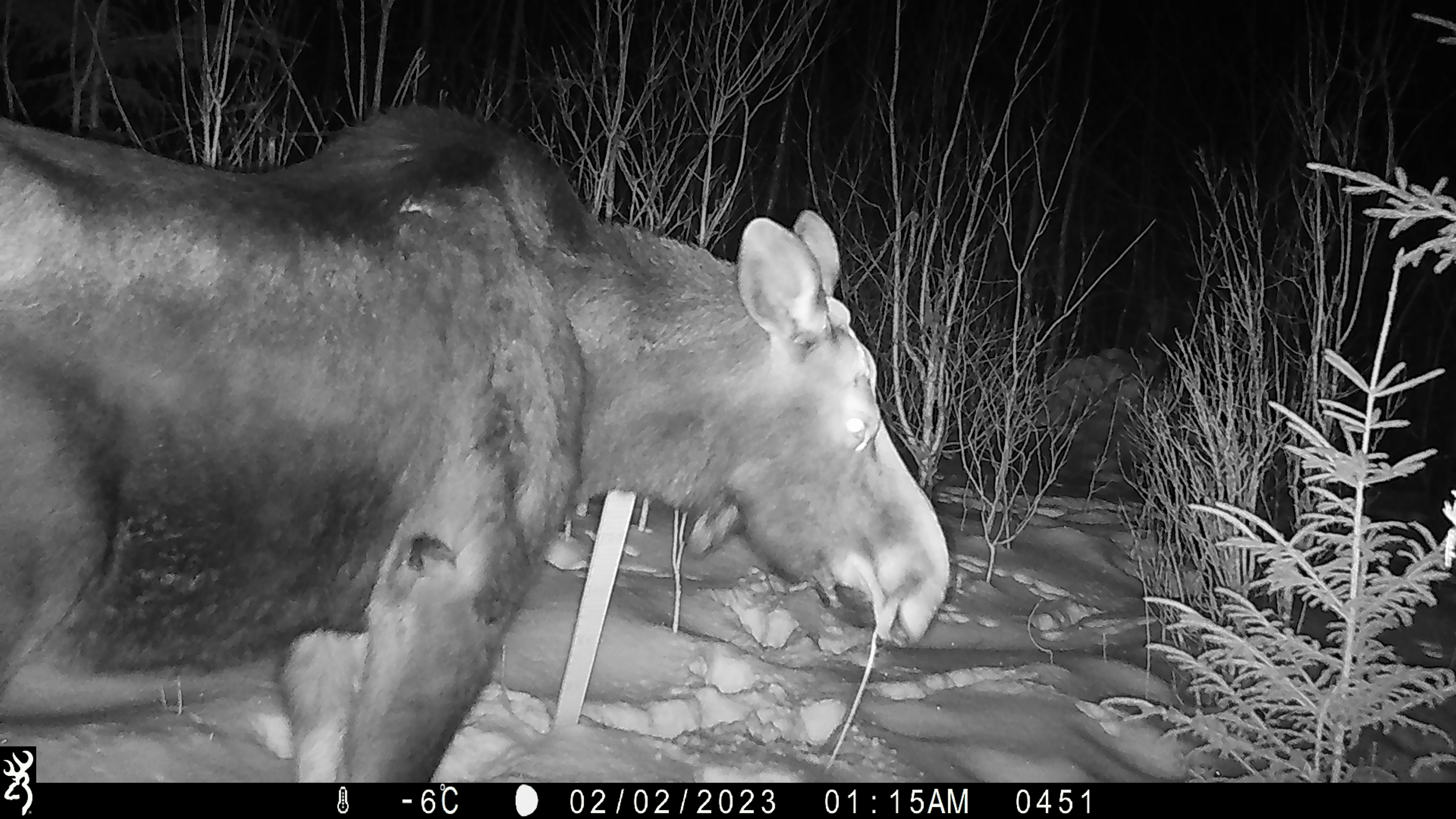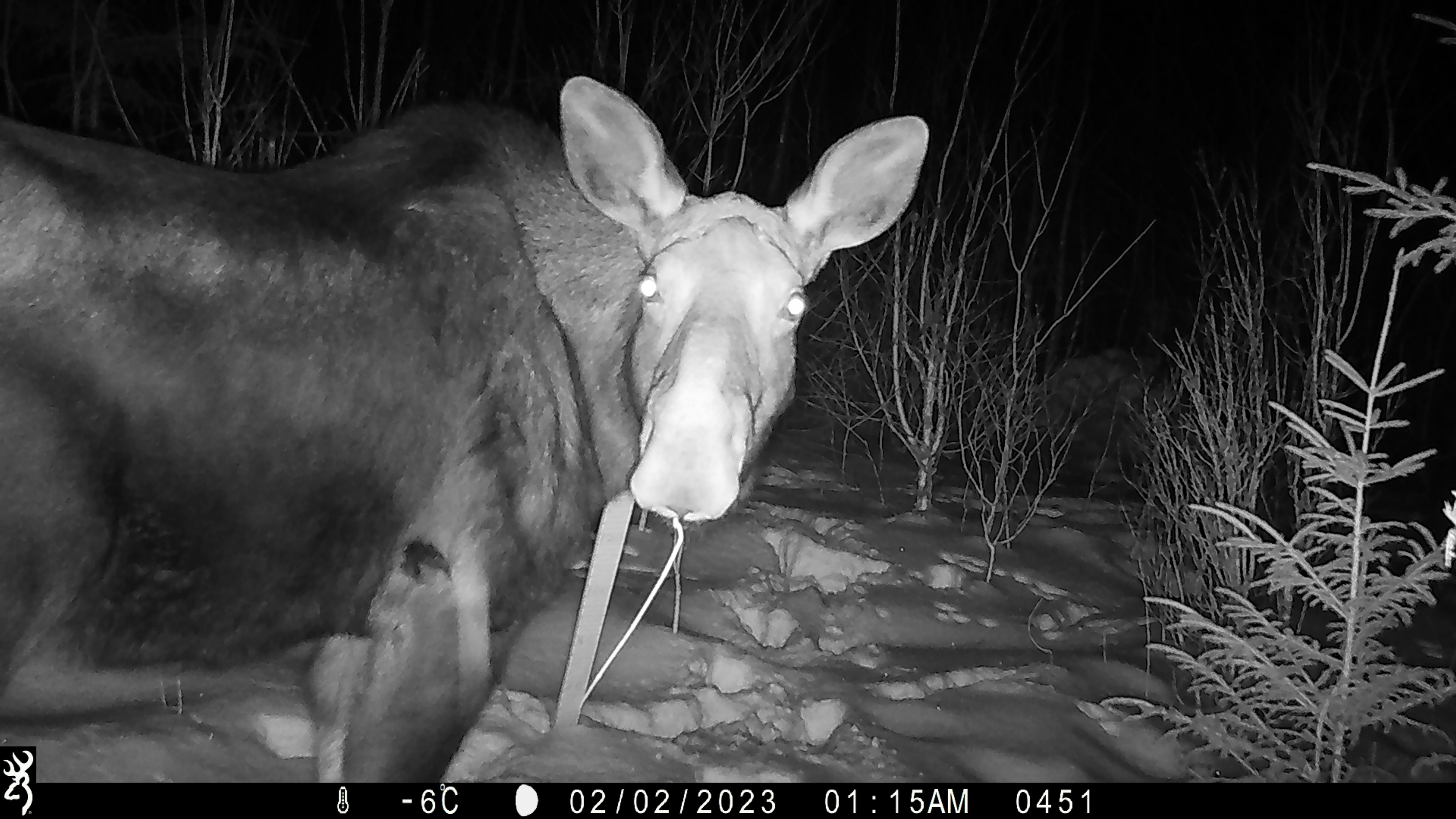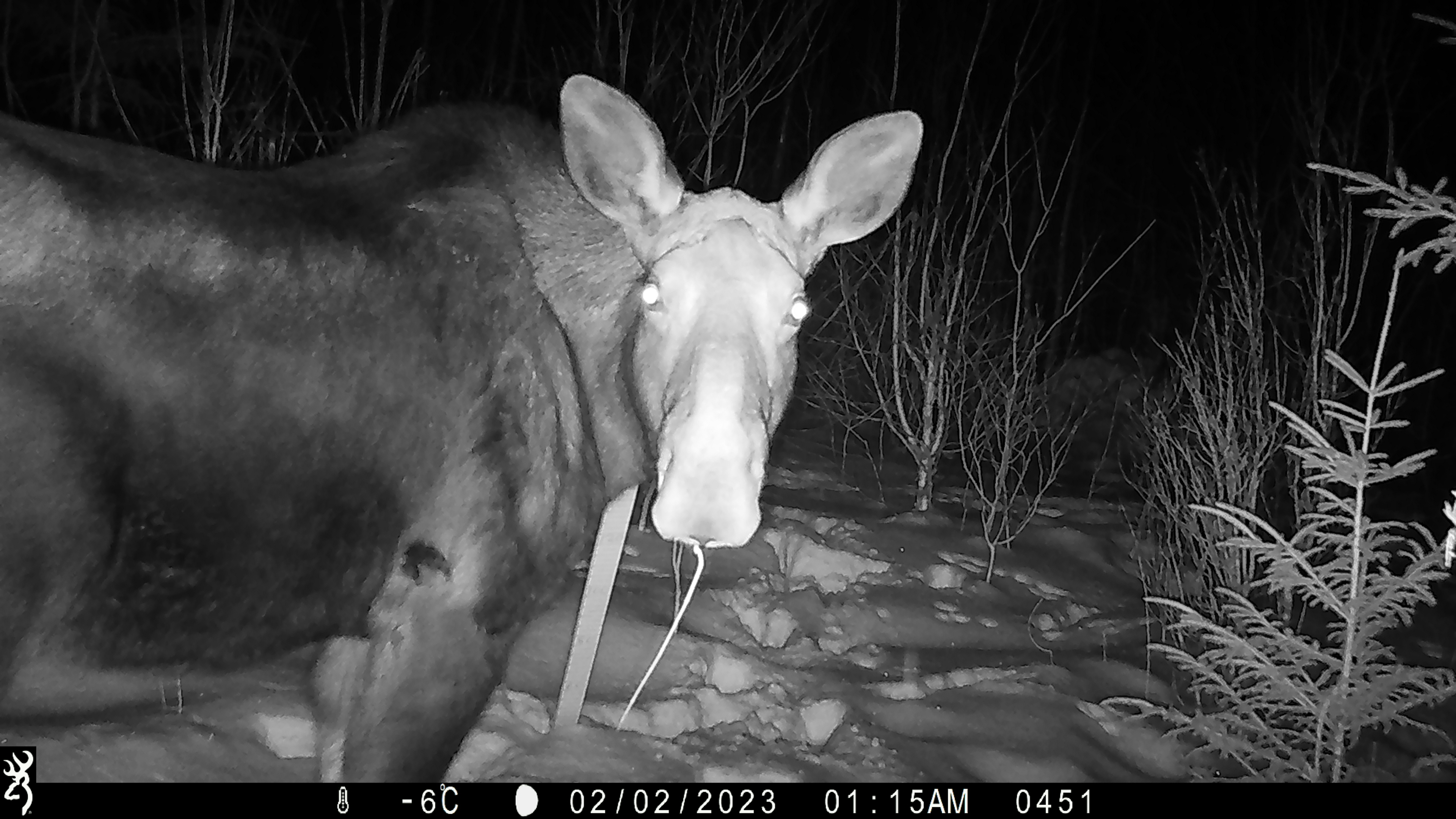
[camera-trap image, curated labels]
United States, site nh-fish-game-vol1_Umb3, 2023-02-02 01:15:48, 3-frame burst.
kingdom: Animalia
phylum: Chordata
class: Mammalia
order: Artiodactyla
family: Cervidae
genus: Alces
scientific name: Alces alces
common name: moose